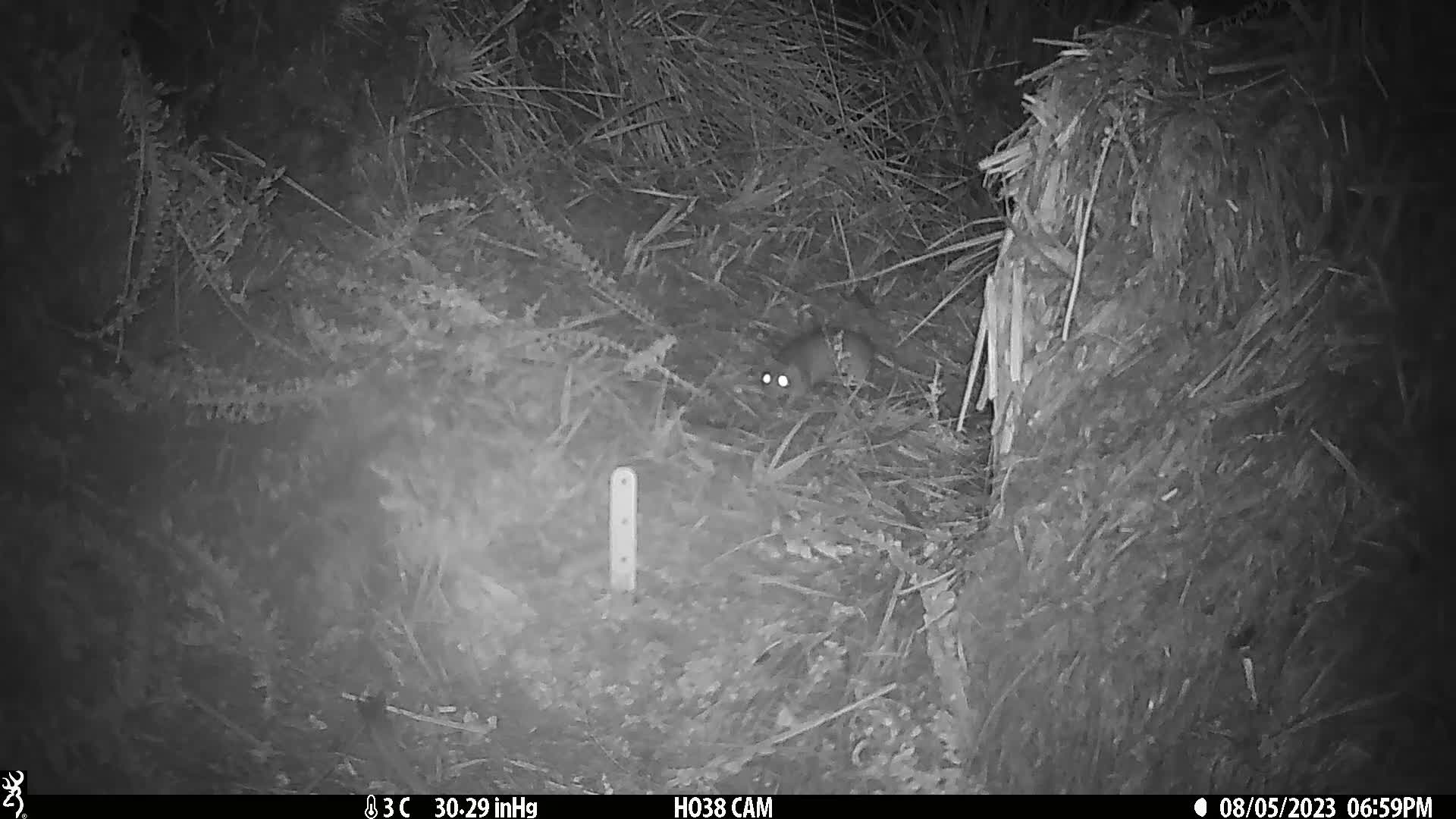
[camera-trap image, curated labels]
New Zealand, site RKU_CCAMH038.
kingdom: Animalia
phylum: Chordata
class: Mammalia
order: Rodentia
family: Muridae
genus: Rattus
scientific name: Rattus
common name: rat